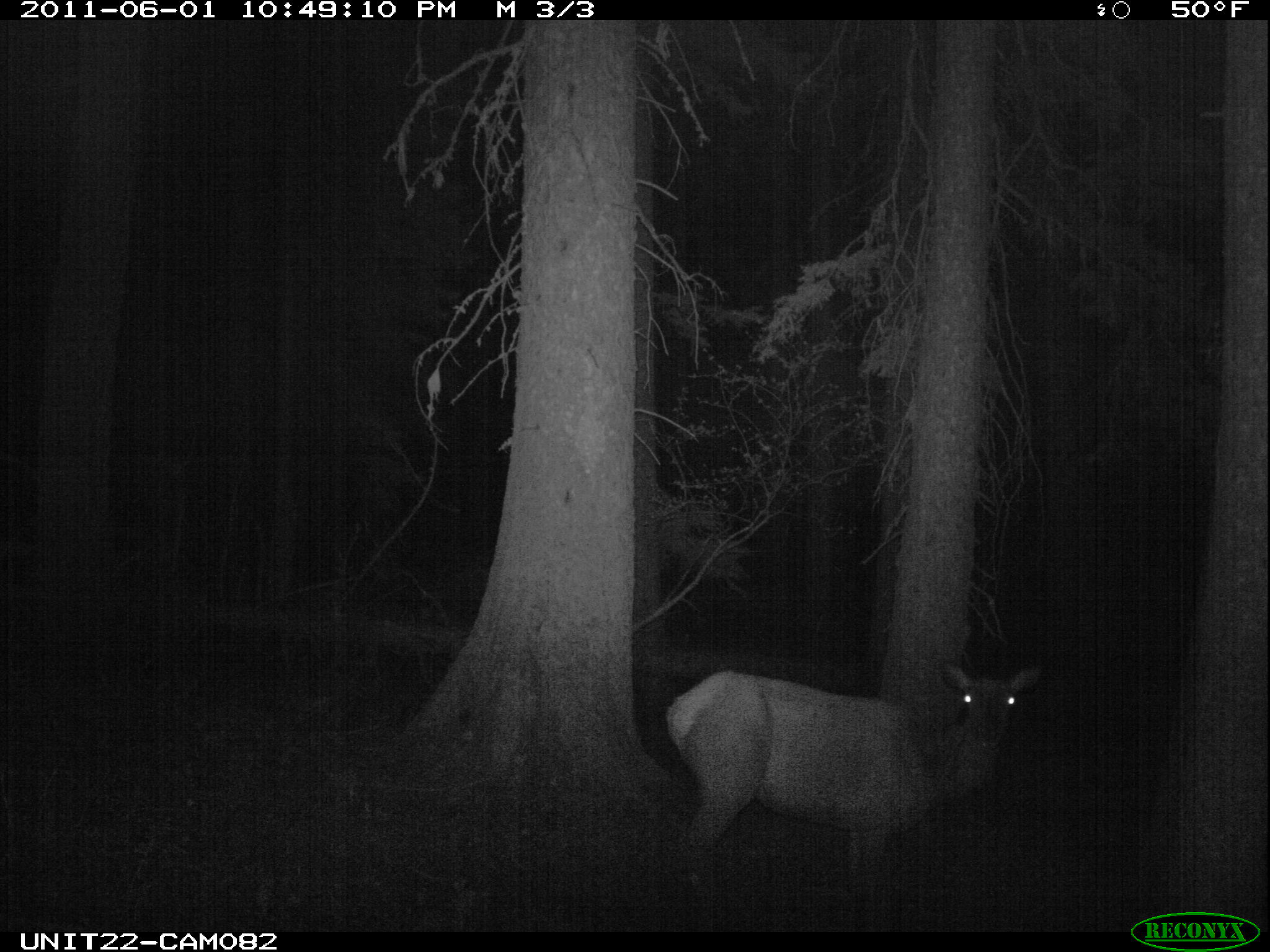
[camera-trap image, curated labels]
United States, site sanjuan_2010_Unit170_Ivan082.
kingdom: Animalia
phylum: Chordata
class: Mammalia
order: Artiodactyla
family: Cervidae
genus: Cervus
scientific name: Cervus elaphus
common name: red deer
Cervus elaphus (red deer).